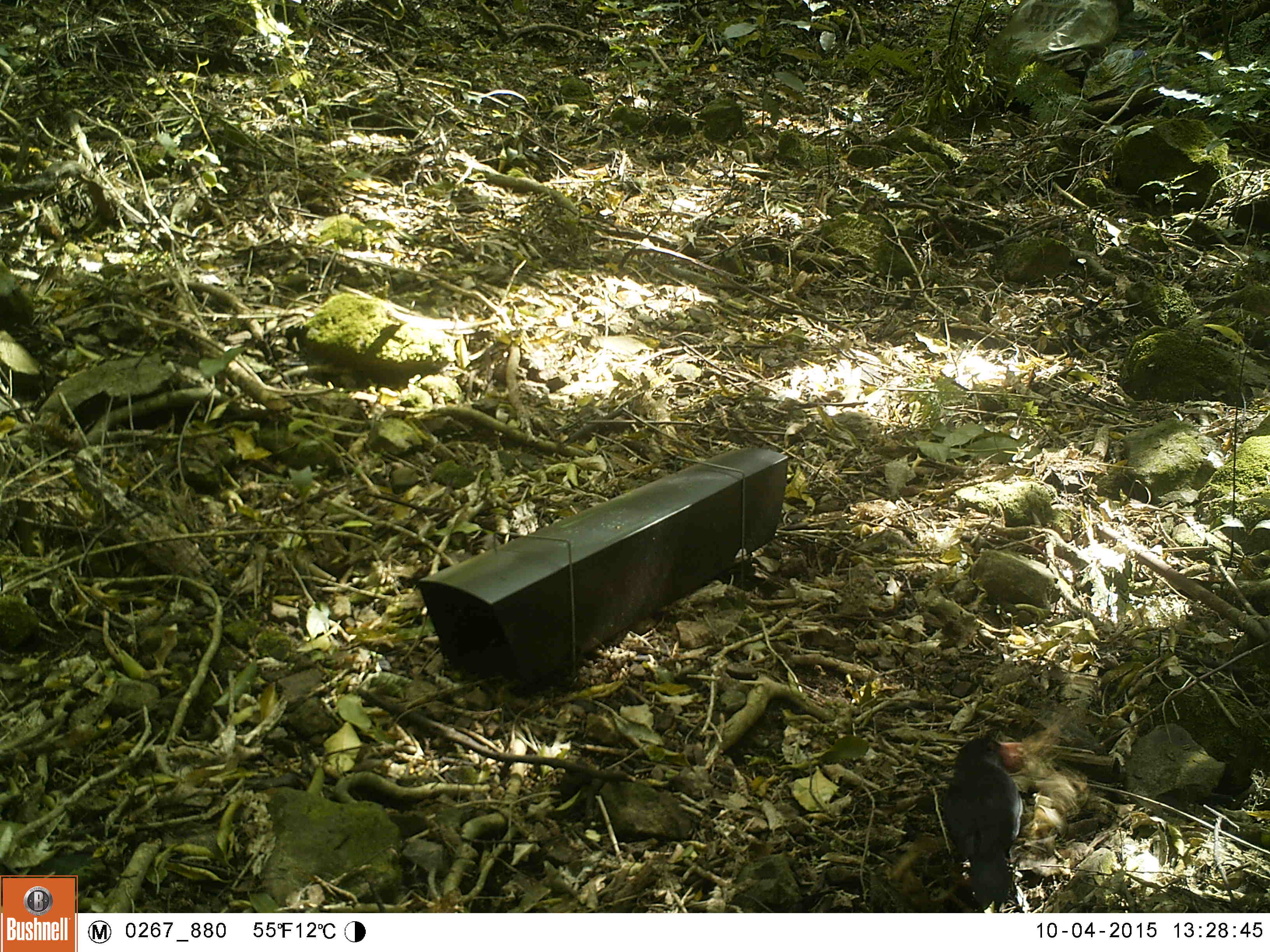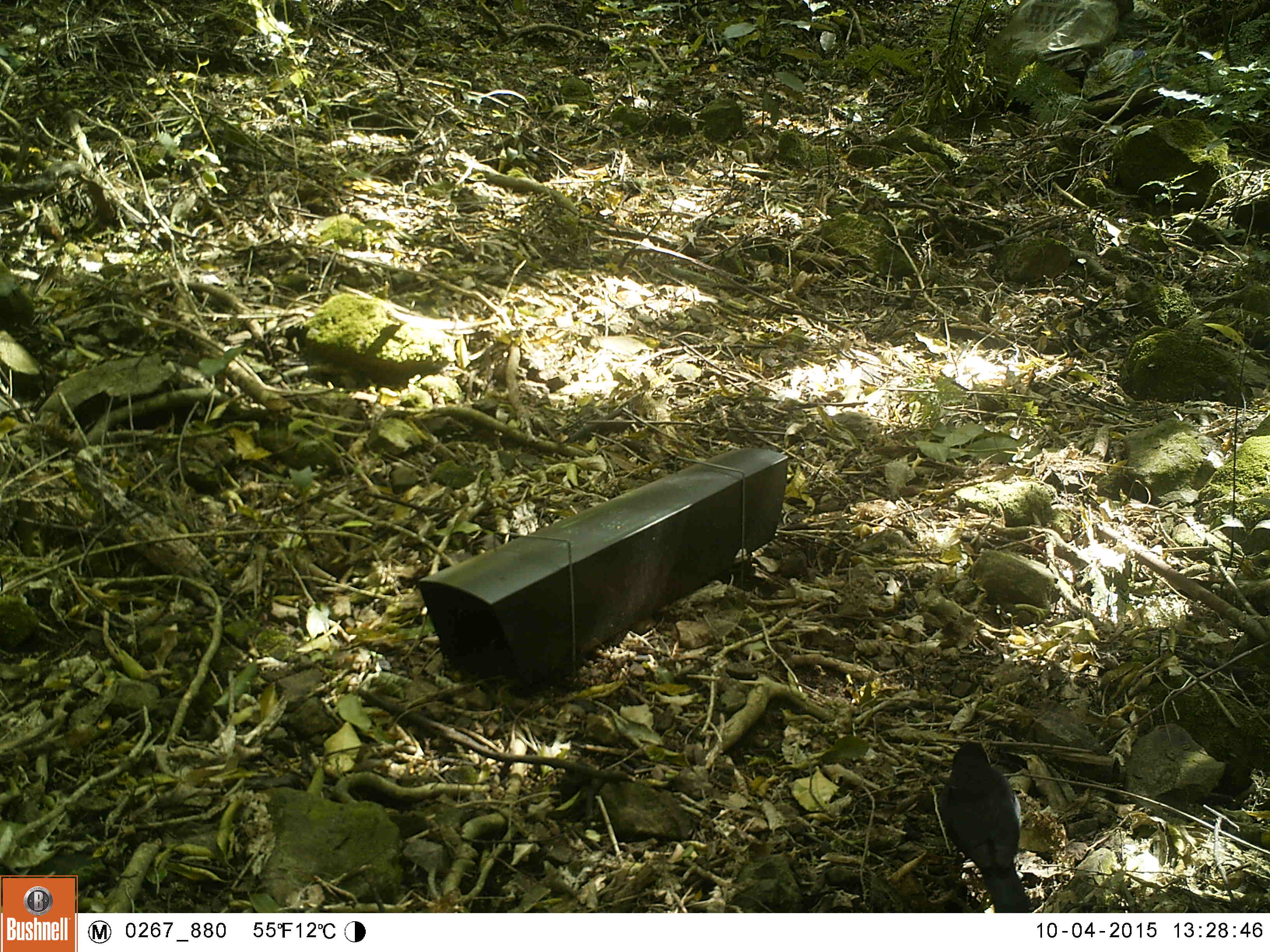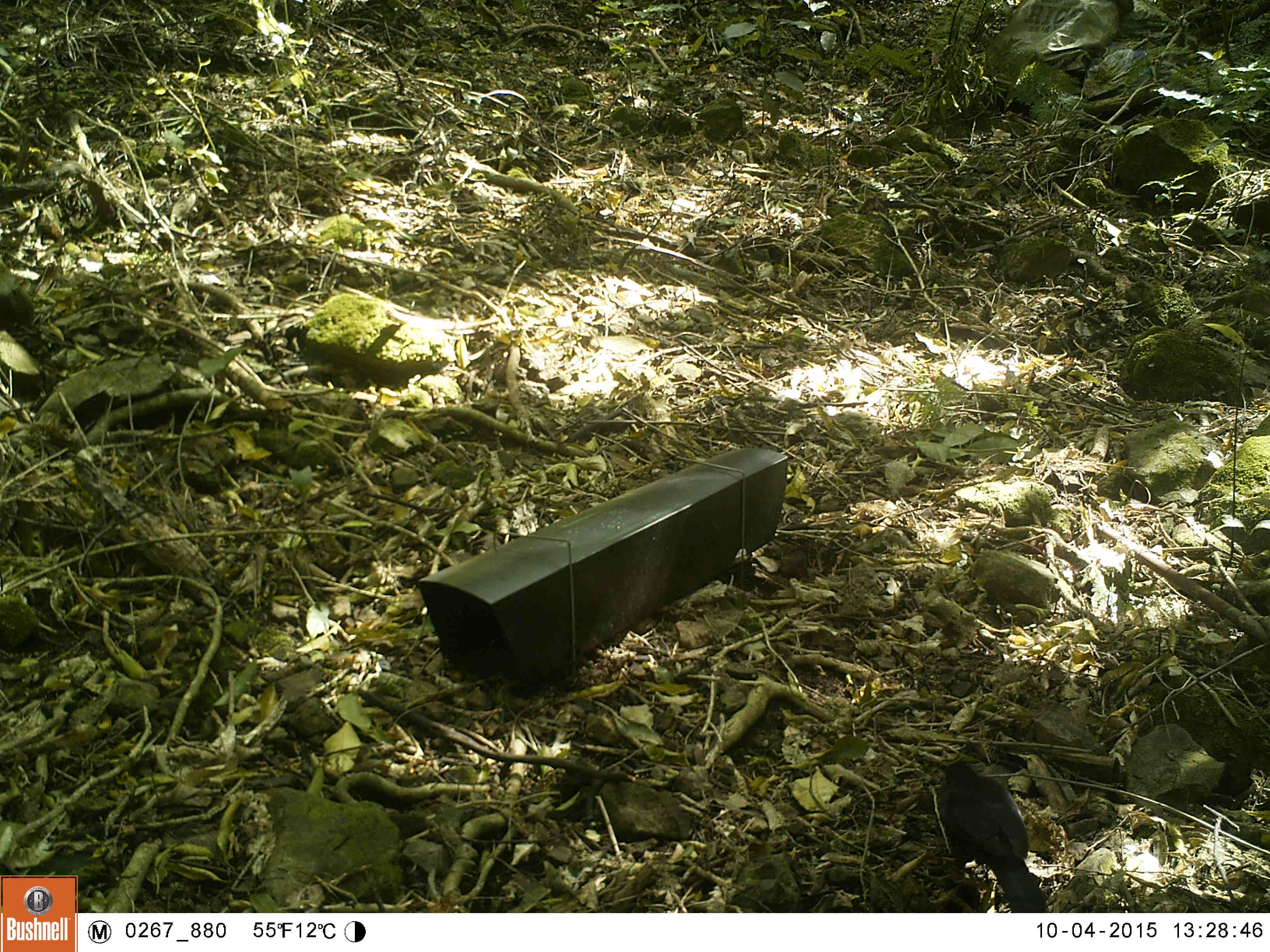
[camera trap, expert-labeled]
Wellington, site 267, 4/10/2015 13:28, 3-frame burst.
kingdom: Animalia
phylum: Chordata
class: Aves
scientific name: Aves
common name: bird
Bird (Aves).